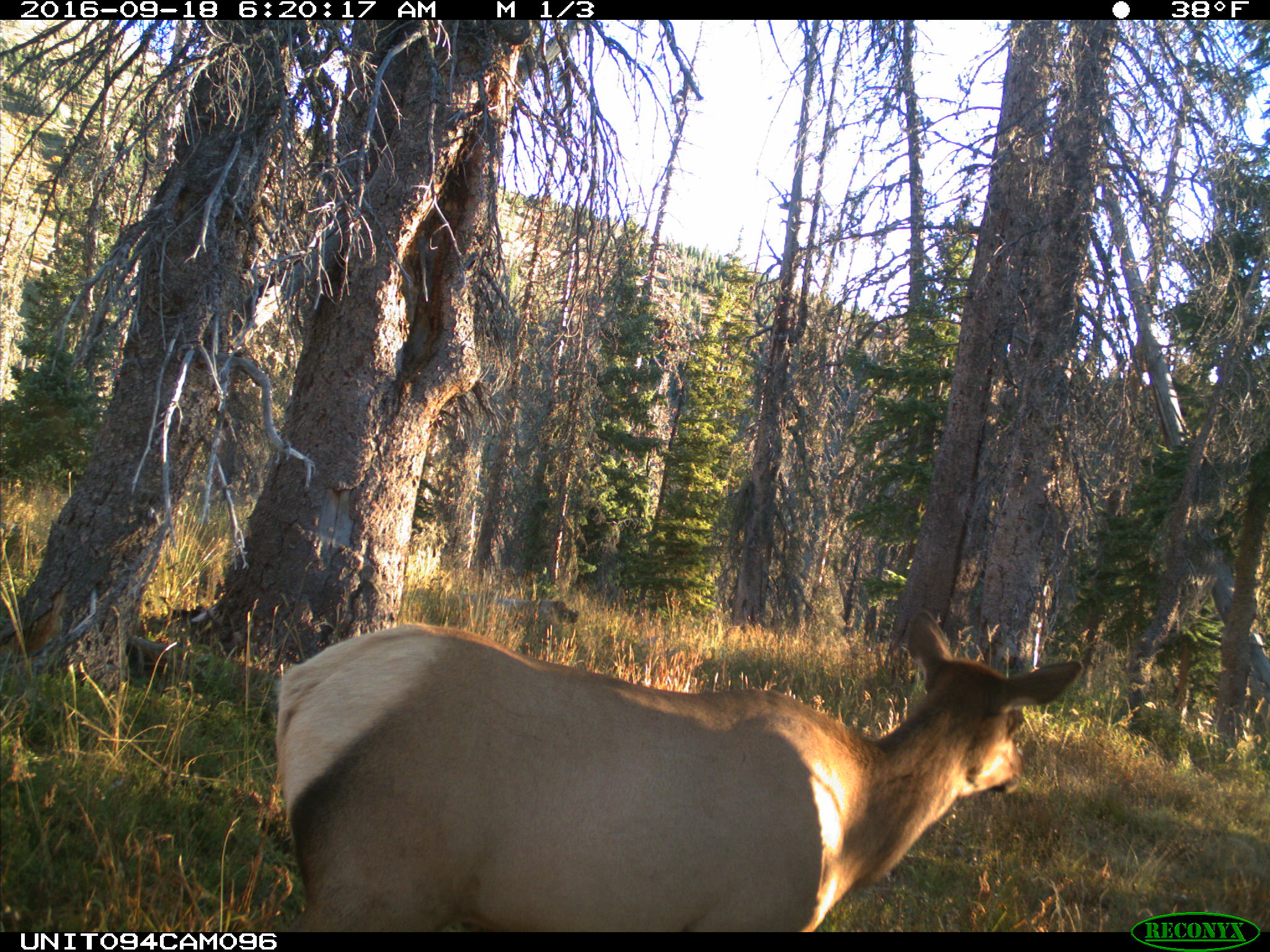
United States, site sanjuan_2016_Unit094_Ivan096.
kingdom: Animalia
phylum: Chordata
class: Mammalia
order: Artiodactyla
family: Cervidae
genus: Cervus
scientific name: Cervus elaphus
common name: red deer